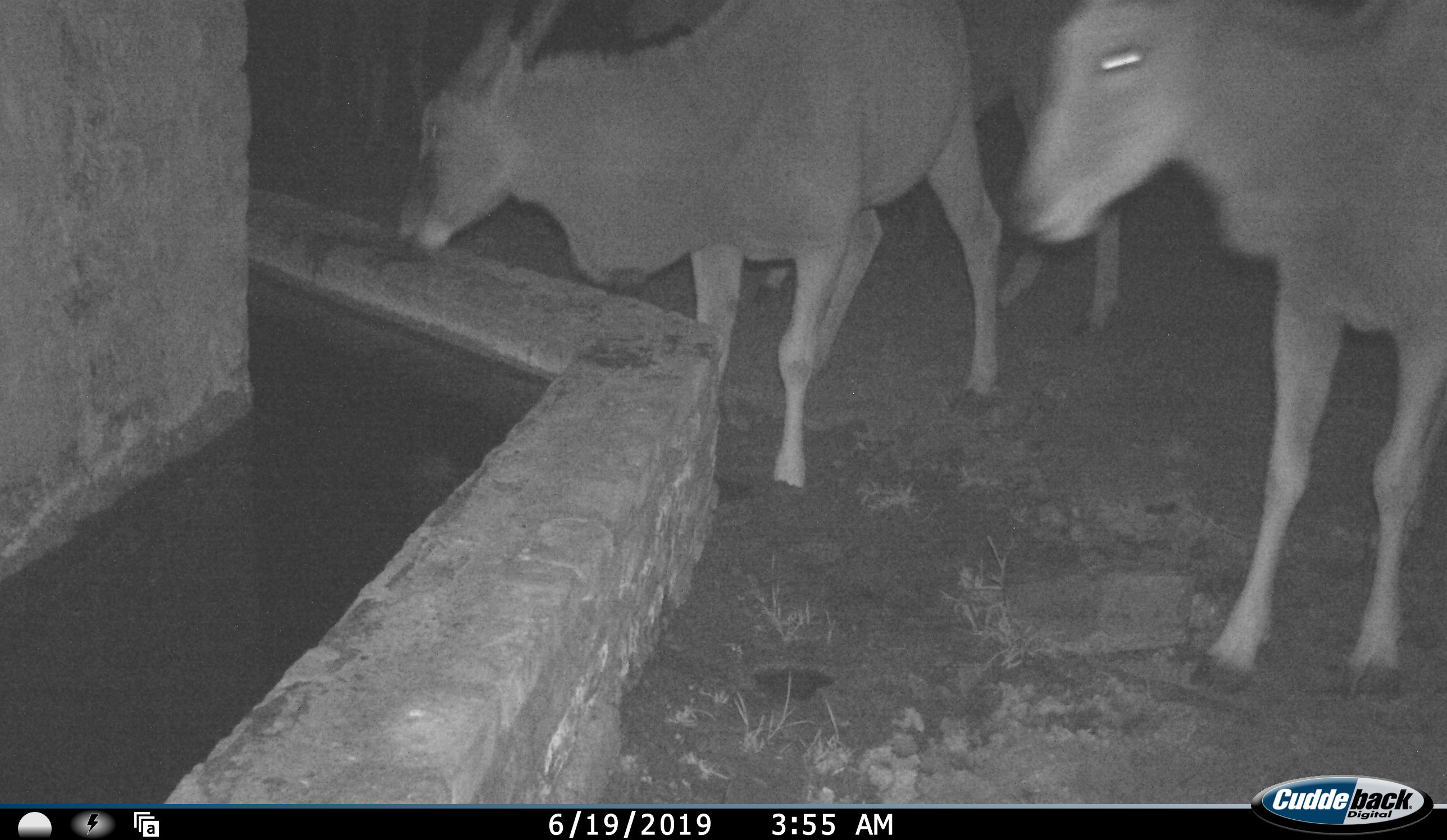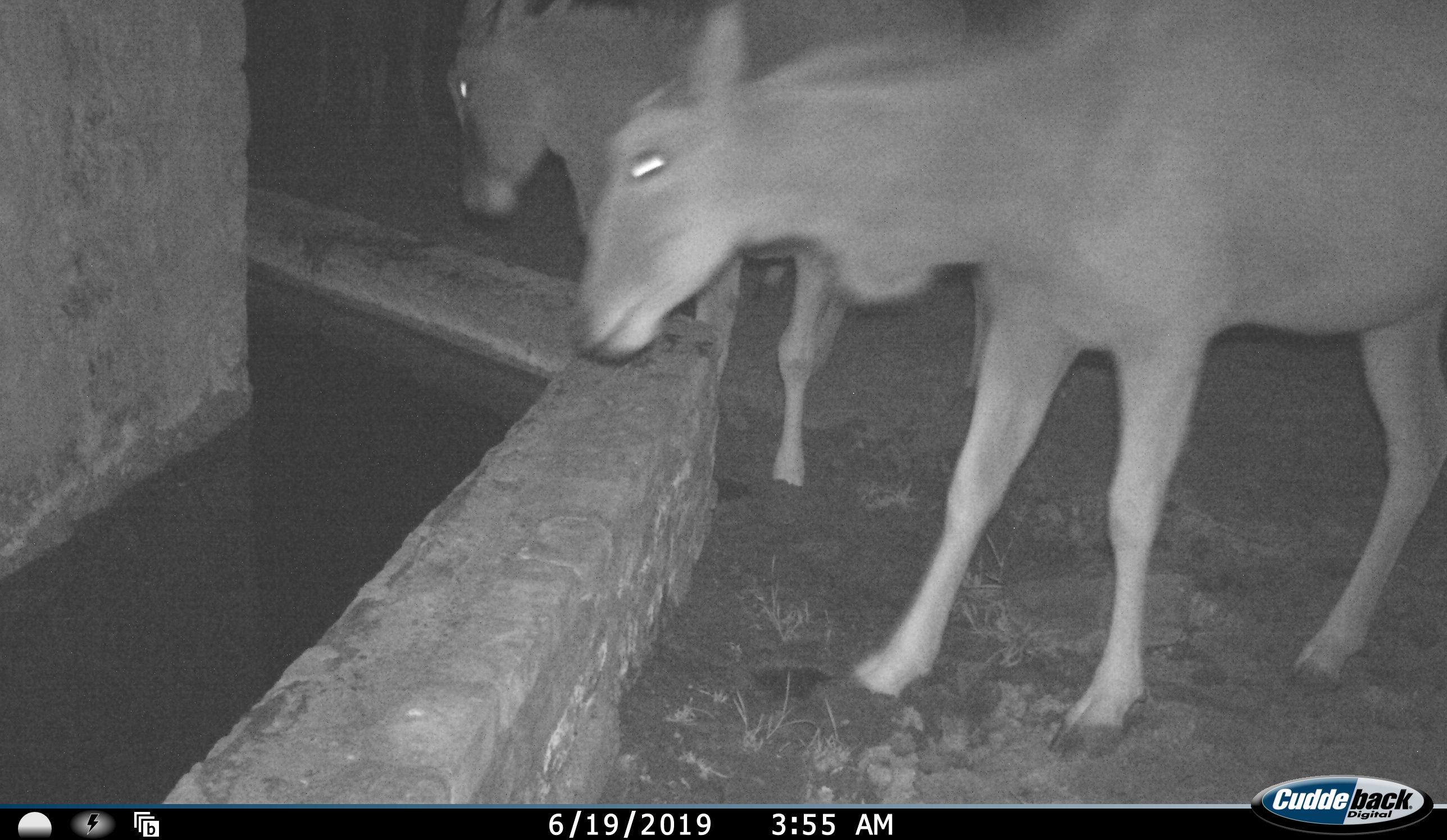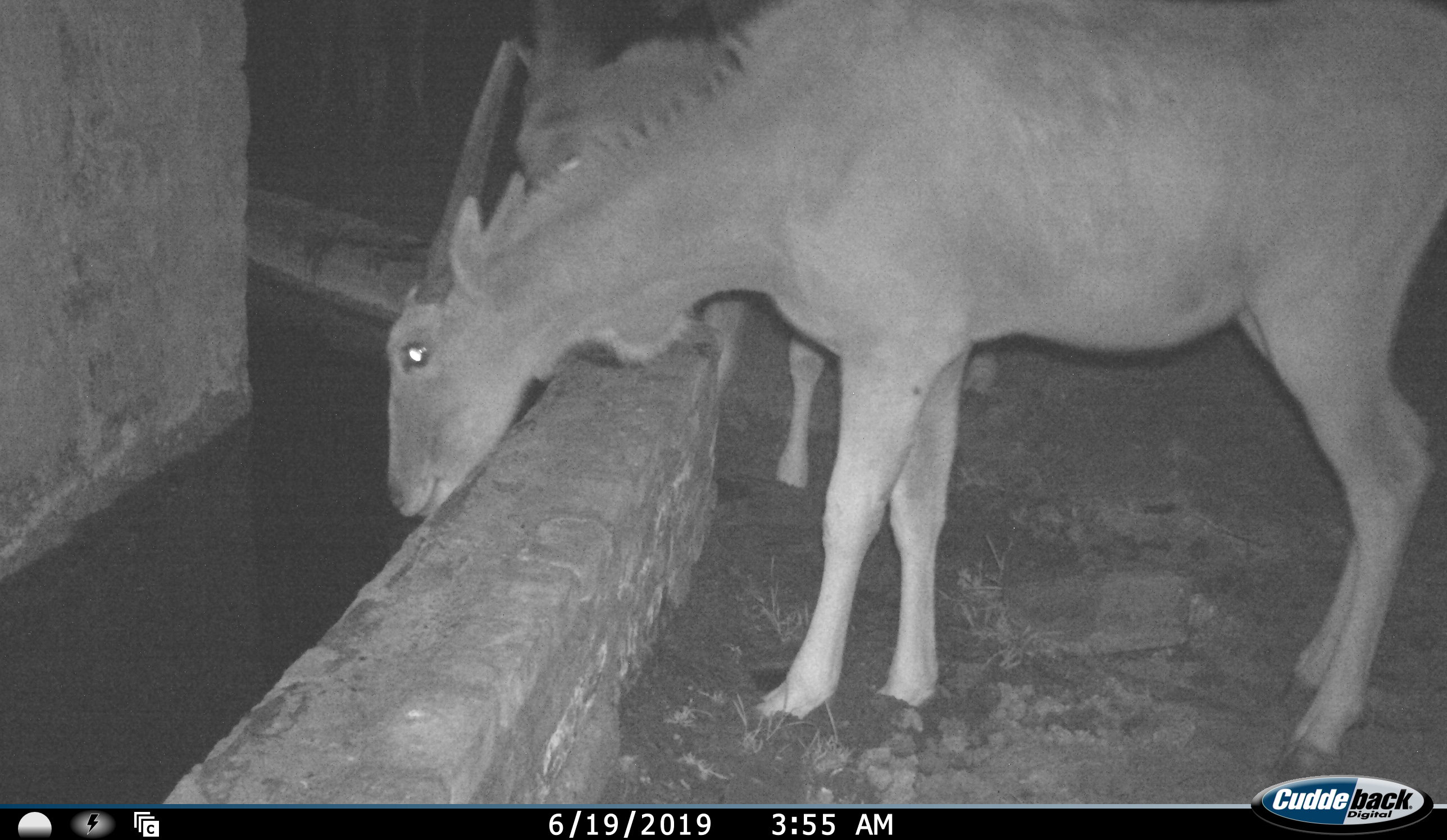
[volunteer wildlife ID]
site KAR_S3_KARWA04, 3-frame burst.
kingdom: Animalia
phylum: Chordata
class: Mammalia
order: Artiodactyla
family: Bovidae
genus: Tragelaphus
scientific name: Tragelaphus oryx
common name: eland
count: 3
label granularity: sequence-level